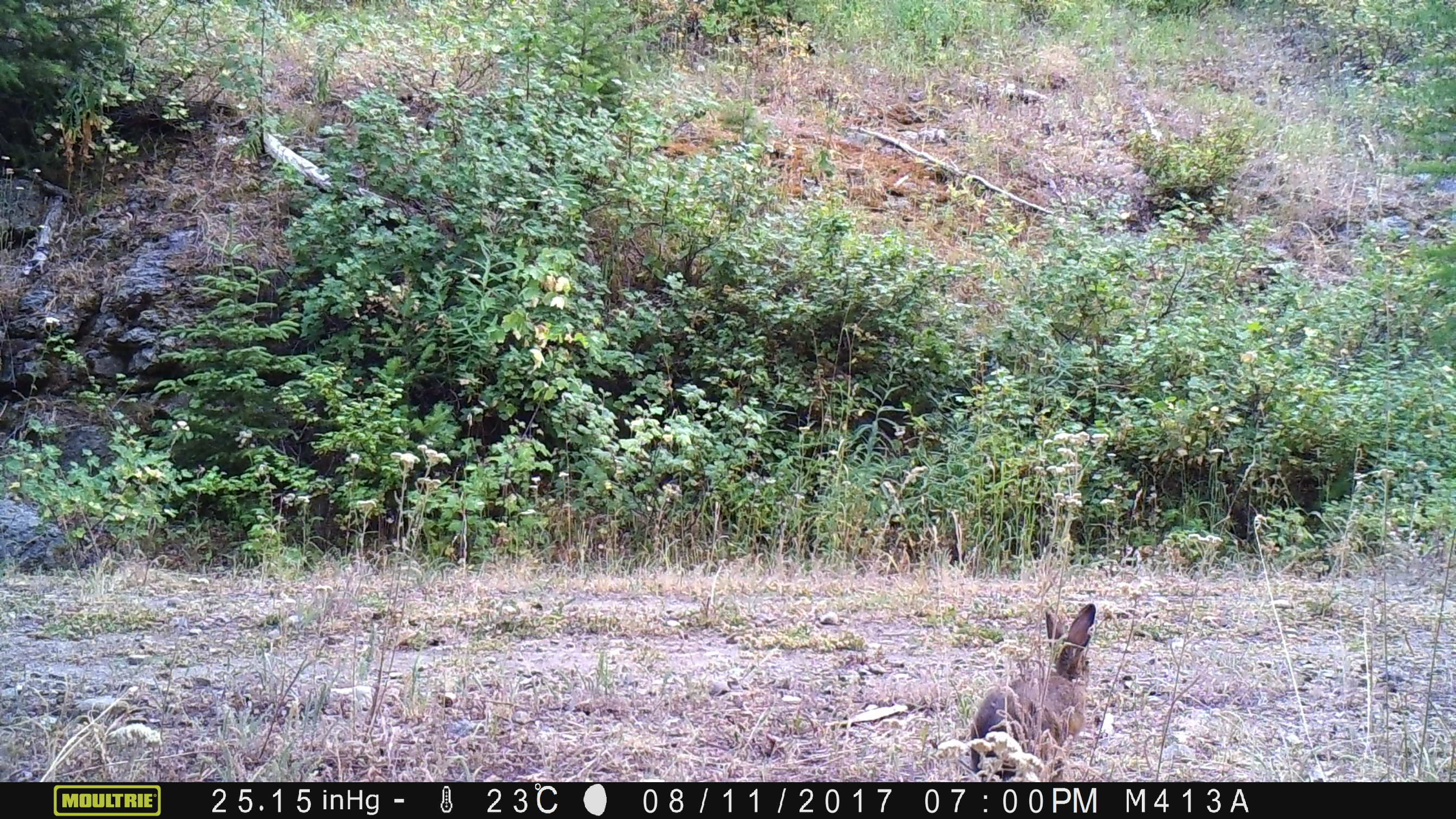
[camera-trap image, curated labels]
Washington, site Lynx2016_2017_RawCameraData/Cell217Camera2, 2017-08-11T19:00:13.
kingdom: Animalia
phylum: Chordata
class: Mammalia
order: Lagomorpha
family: Leporidae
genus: Lepus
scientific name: Lepus americanus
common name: snowshoe hare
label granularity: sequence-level